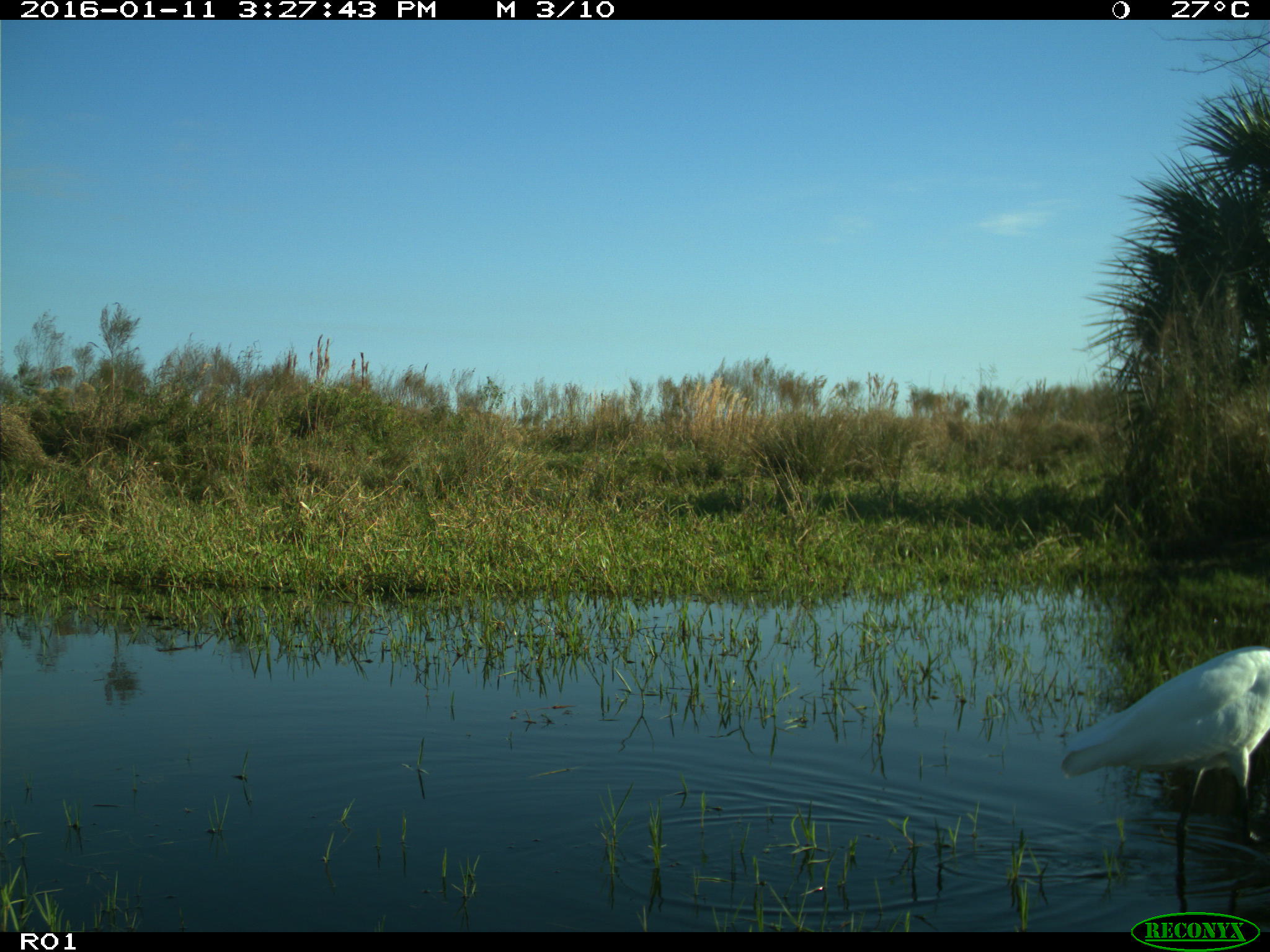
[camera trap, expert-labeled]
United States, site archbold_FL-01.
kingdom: Animalia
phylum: Chordata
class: Aves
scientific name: Aves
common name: birds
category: unidentified bird